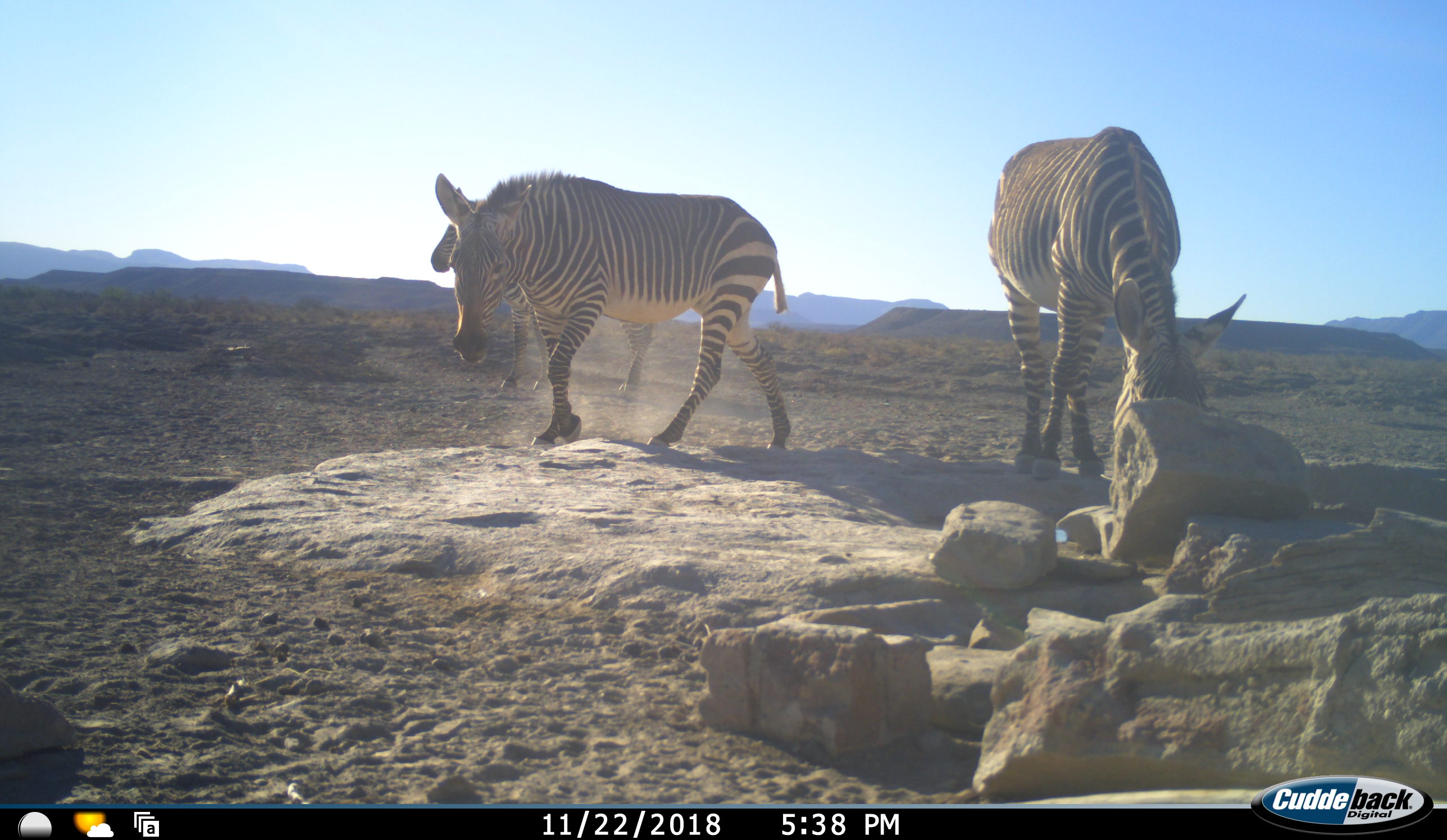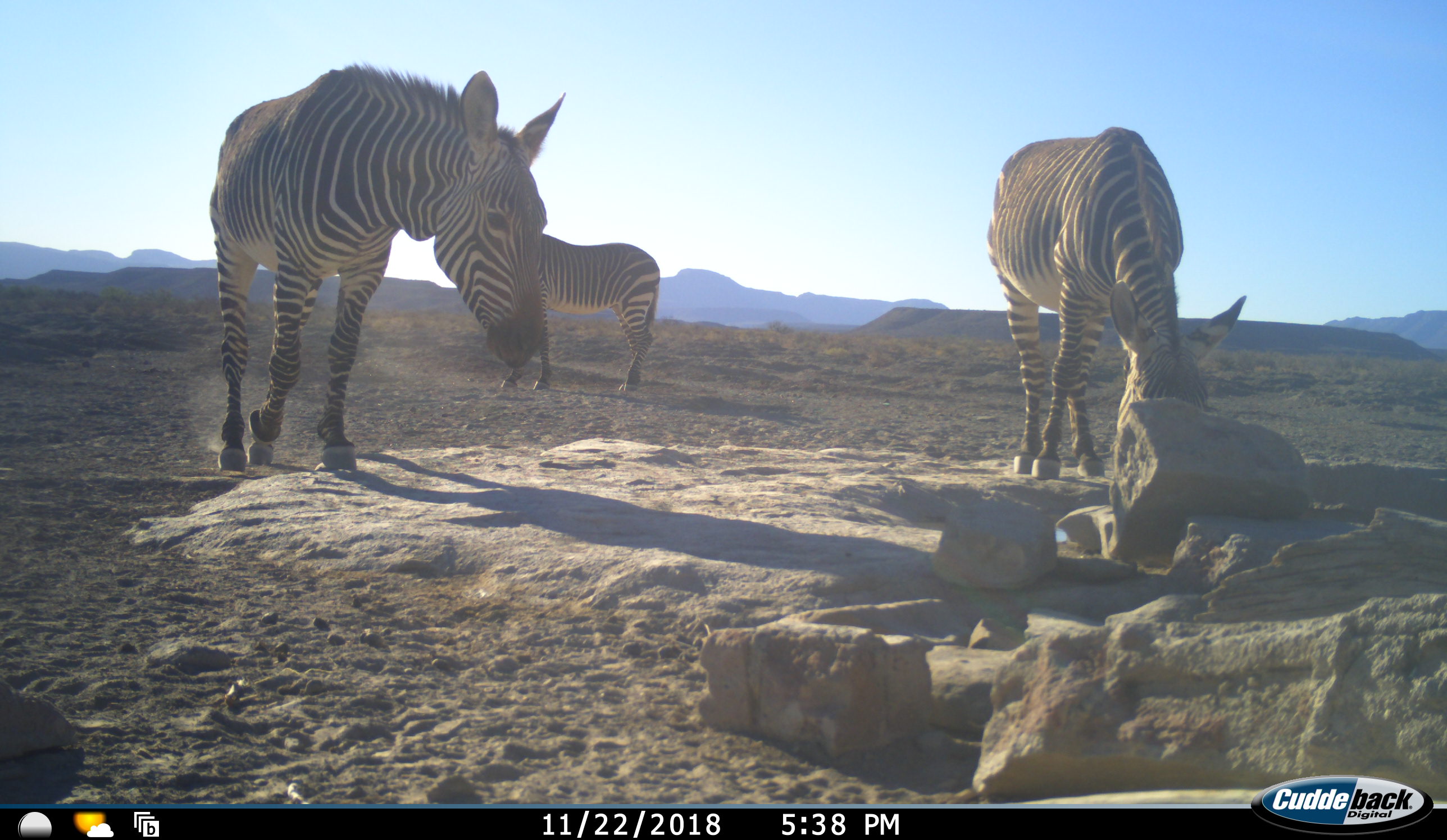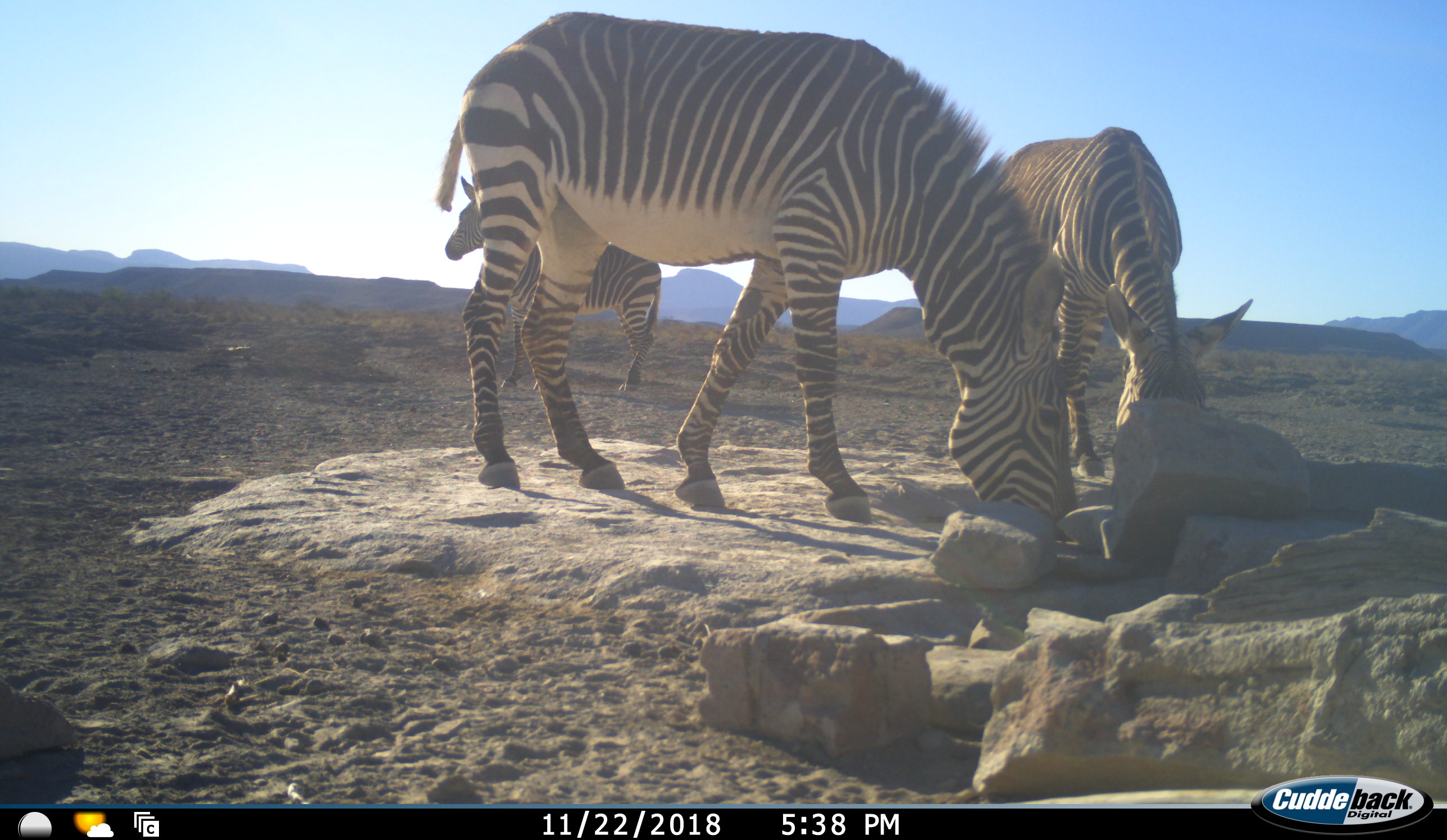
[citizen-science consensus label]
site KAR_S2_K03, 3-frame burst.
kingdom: Animalia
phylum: Chordata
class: Mammalia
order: Perissodactyla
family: Equidae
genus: Equus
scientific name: Equus zebra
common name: mountain zebra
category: zebramountain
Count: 3.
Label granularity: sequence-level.